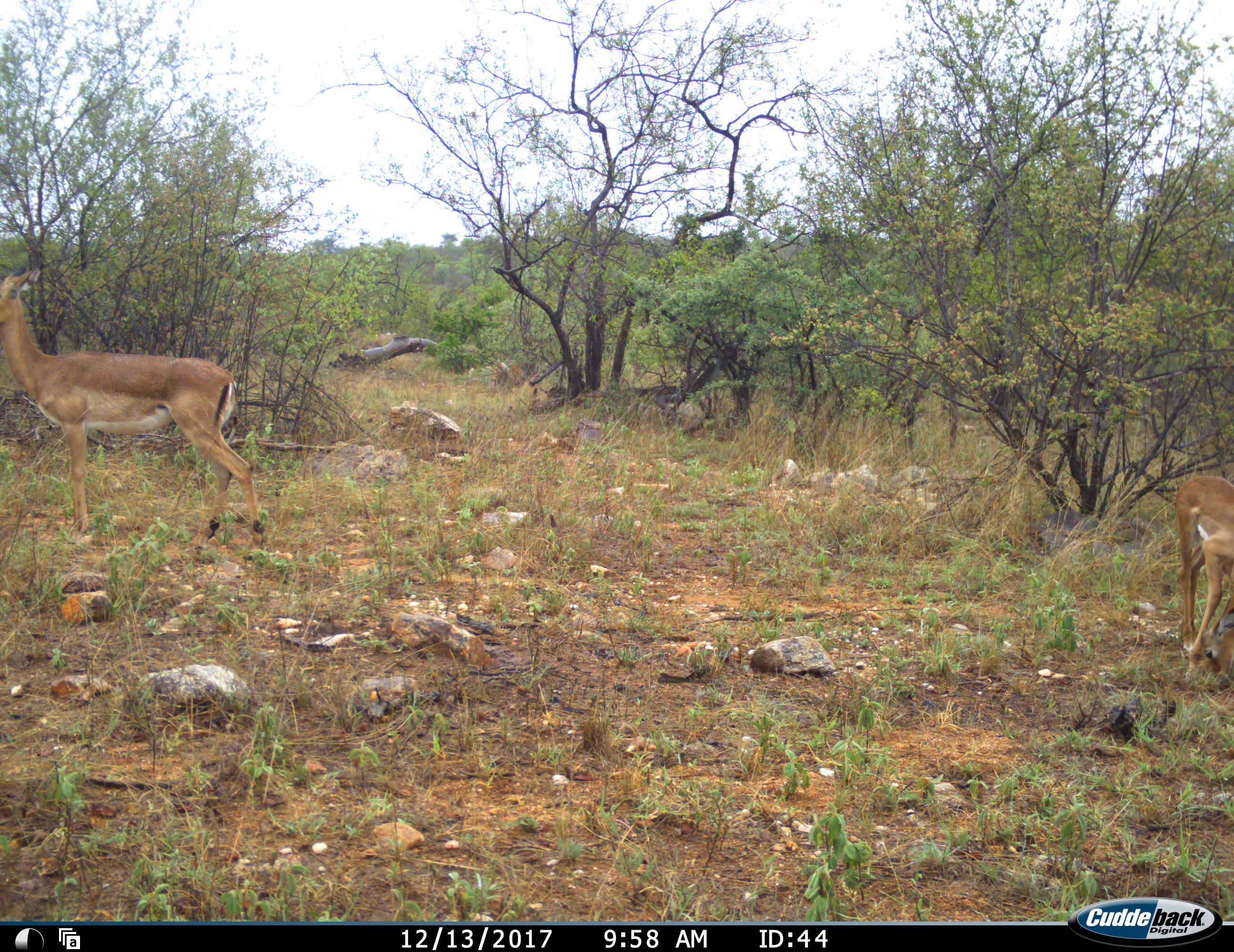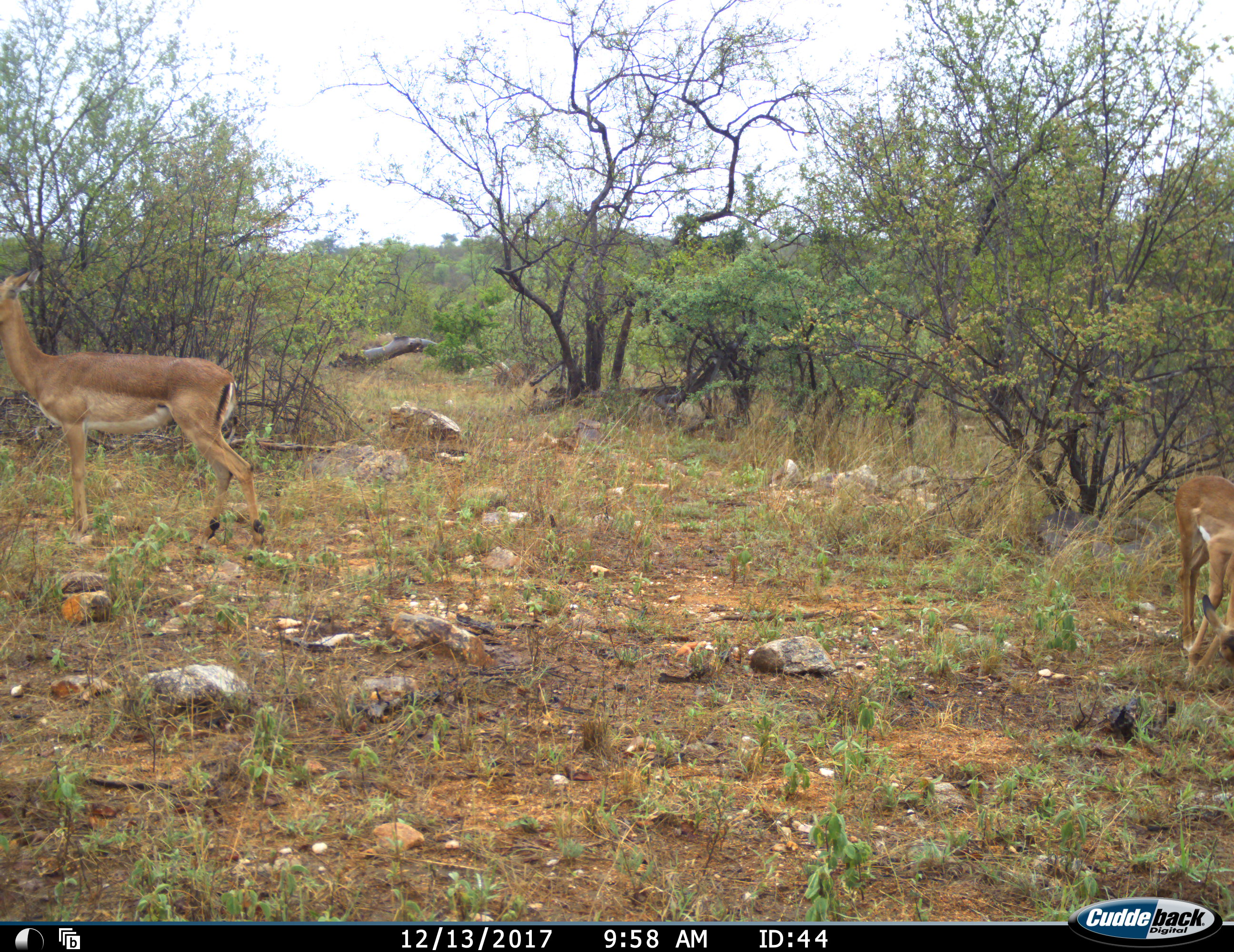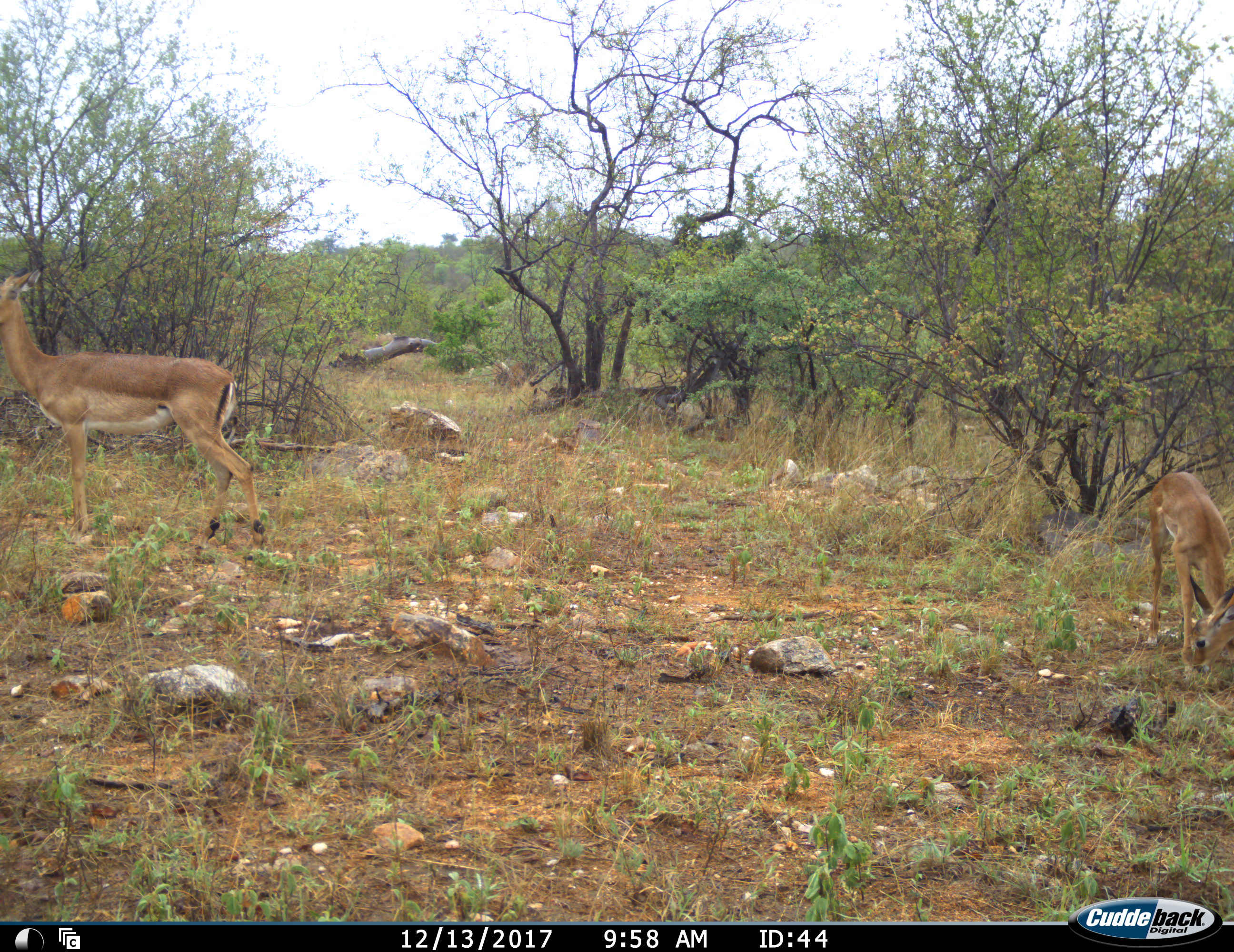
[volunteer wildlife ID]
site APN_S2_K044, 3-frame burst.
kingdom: Animalia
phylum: Chordata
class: Mammalia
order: Artiodactyla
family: Bovidae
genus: Aepyceros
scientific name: Aepyceros melampus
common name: impala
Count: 2.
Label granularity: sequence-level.